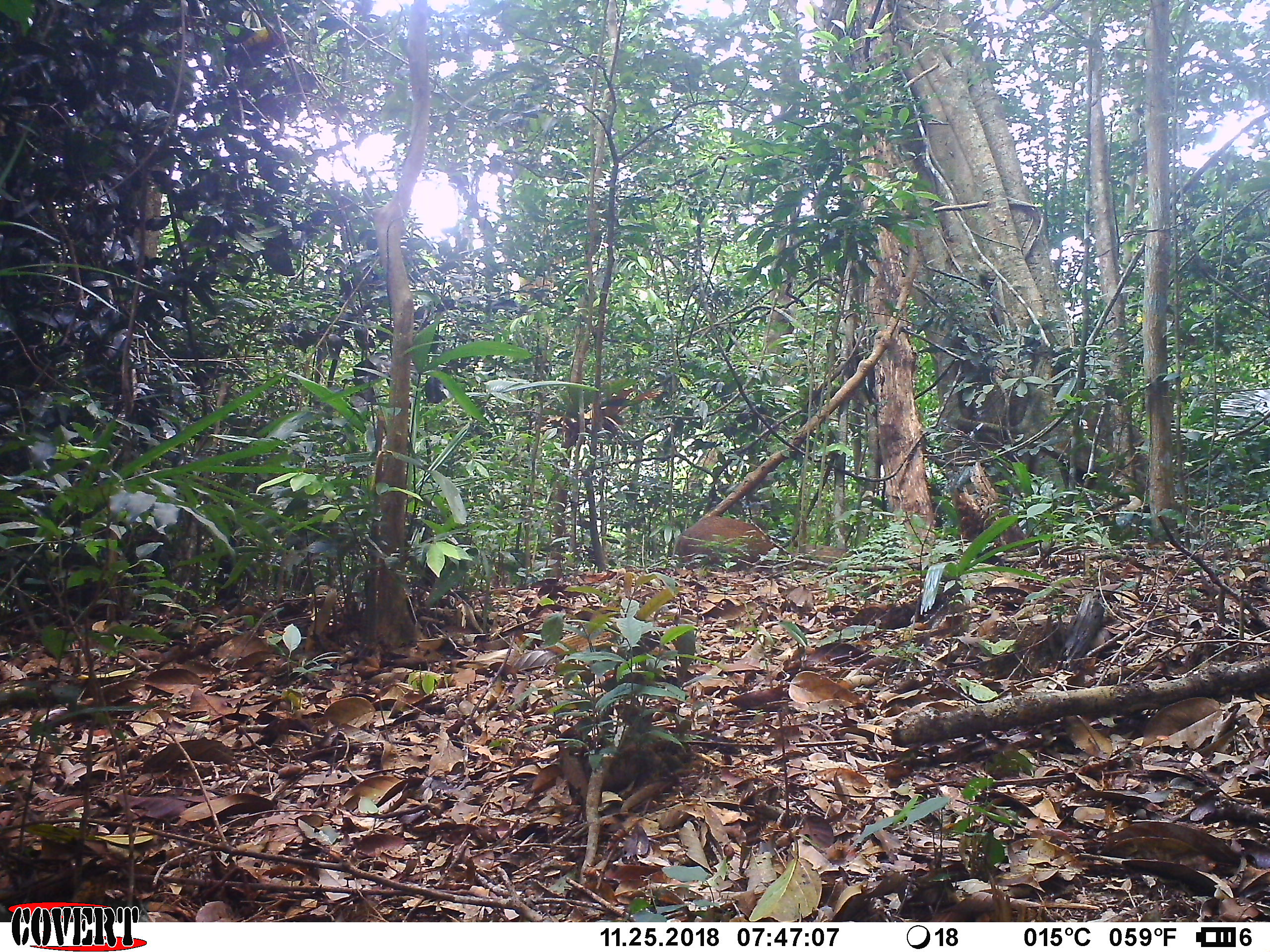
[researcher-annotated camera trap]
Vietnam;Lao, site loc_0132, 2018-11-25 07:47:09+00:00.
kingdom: Animalia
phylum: Chordata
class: Mammalia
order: Artiodactyla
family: Suidae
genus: Sus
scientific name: Sus scrofa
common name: eurasian wild pig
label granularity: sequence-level